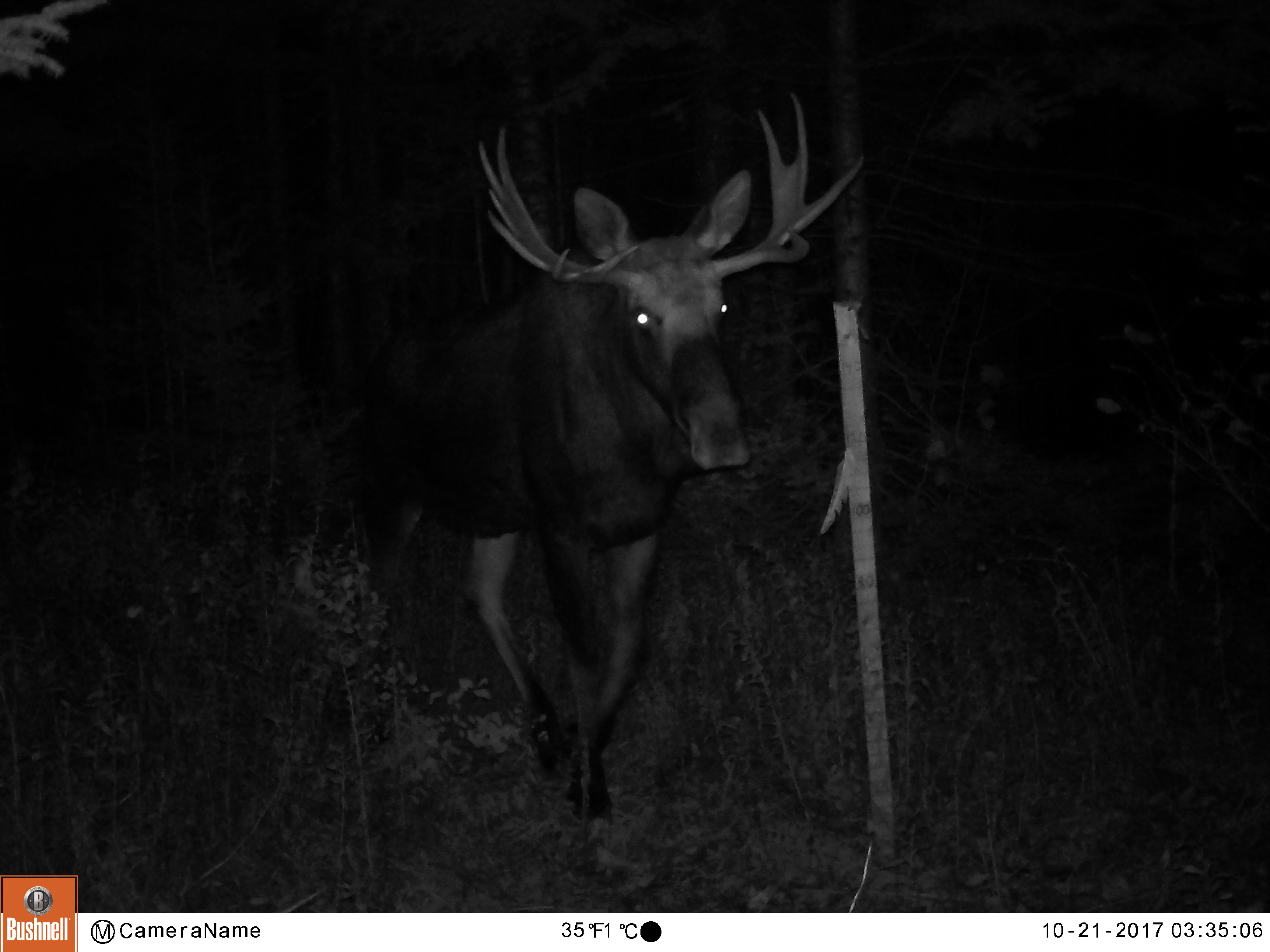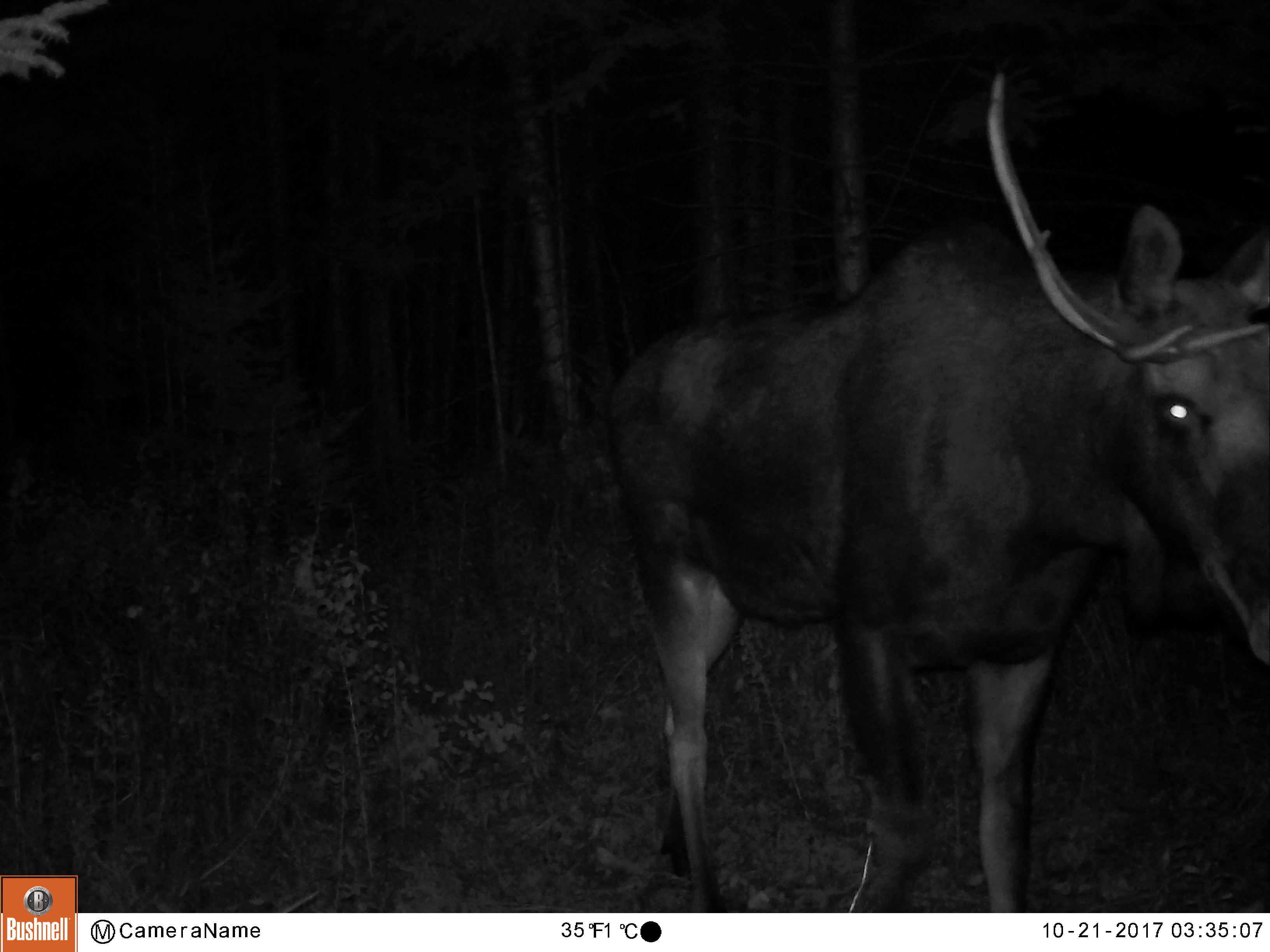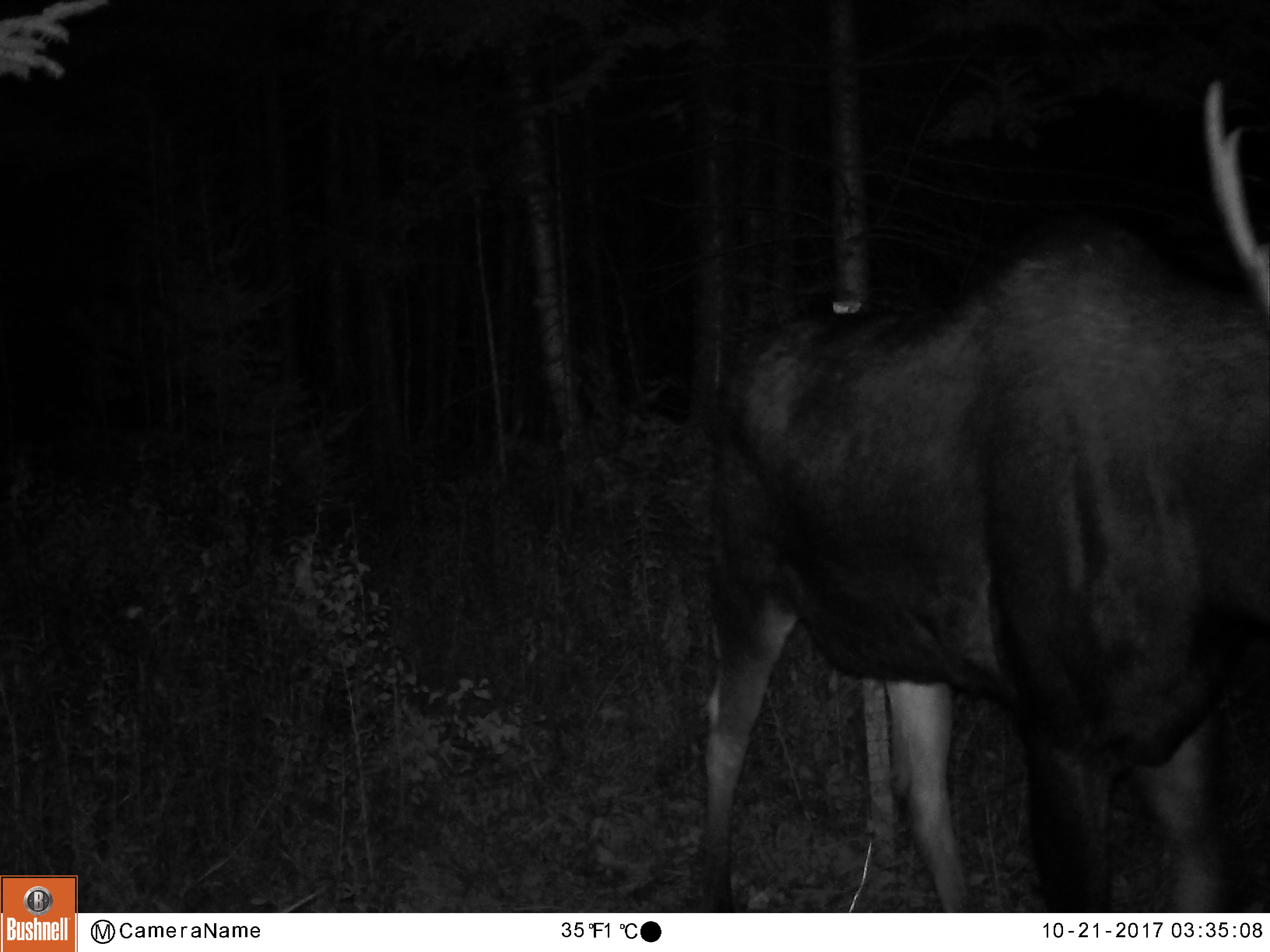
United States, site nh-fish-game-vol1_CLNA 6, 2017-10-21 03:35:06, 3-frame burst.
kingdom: Animalia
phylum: Chordata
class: Mammalia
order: Artiodactyla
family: Cervidae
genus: Alces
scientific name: Alces alces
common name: moose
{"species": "moose (Alces alces)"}